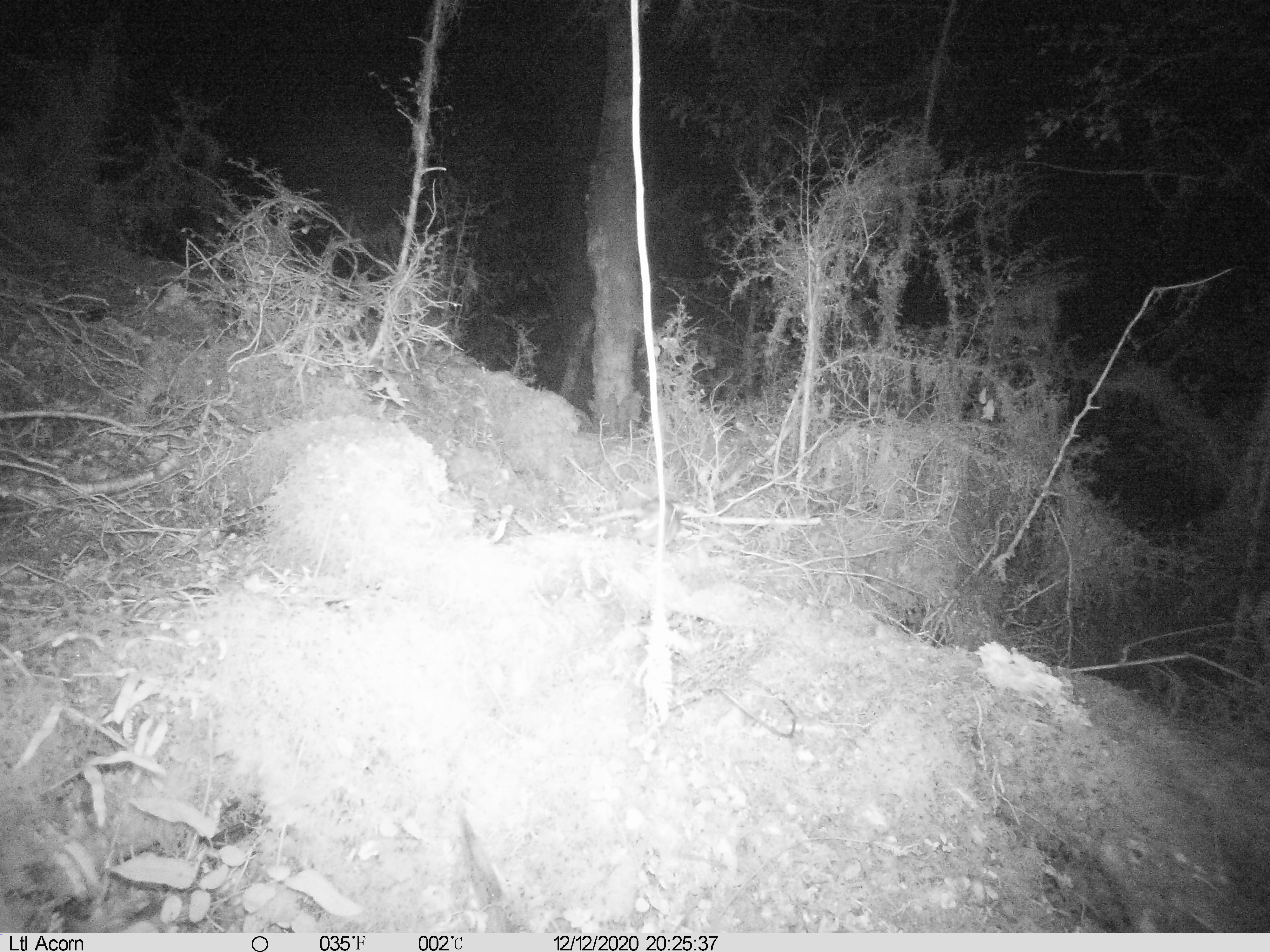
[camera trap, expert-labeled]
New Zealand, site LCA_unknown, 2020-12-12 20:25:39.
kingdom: Animalia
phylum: Chordata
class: Mammalia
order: Rodentia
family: Muridae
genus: Rattus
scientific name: Rattus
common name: rat